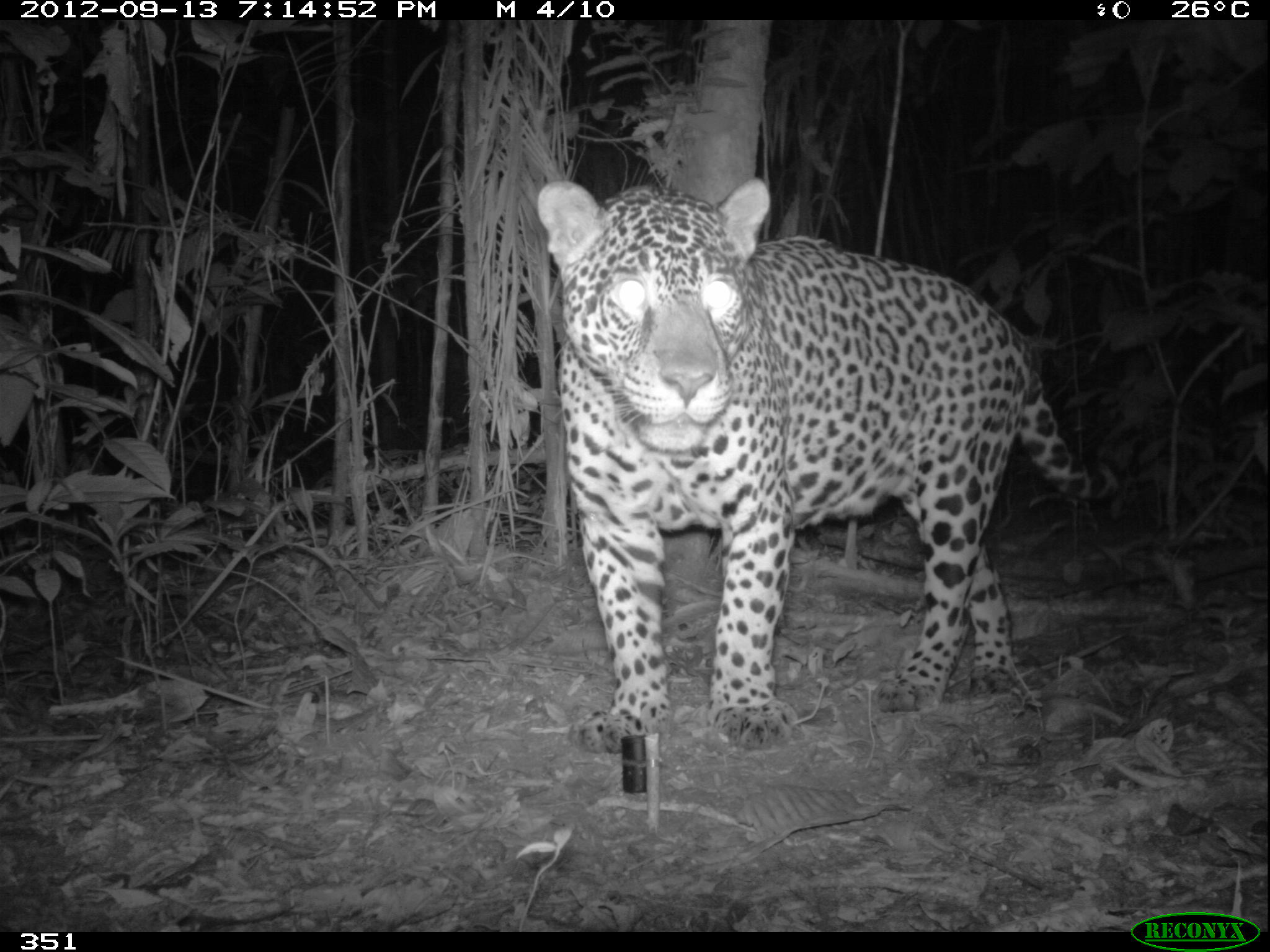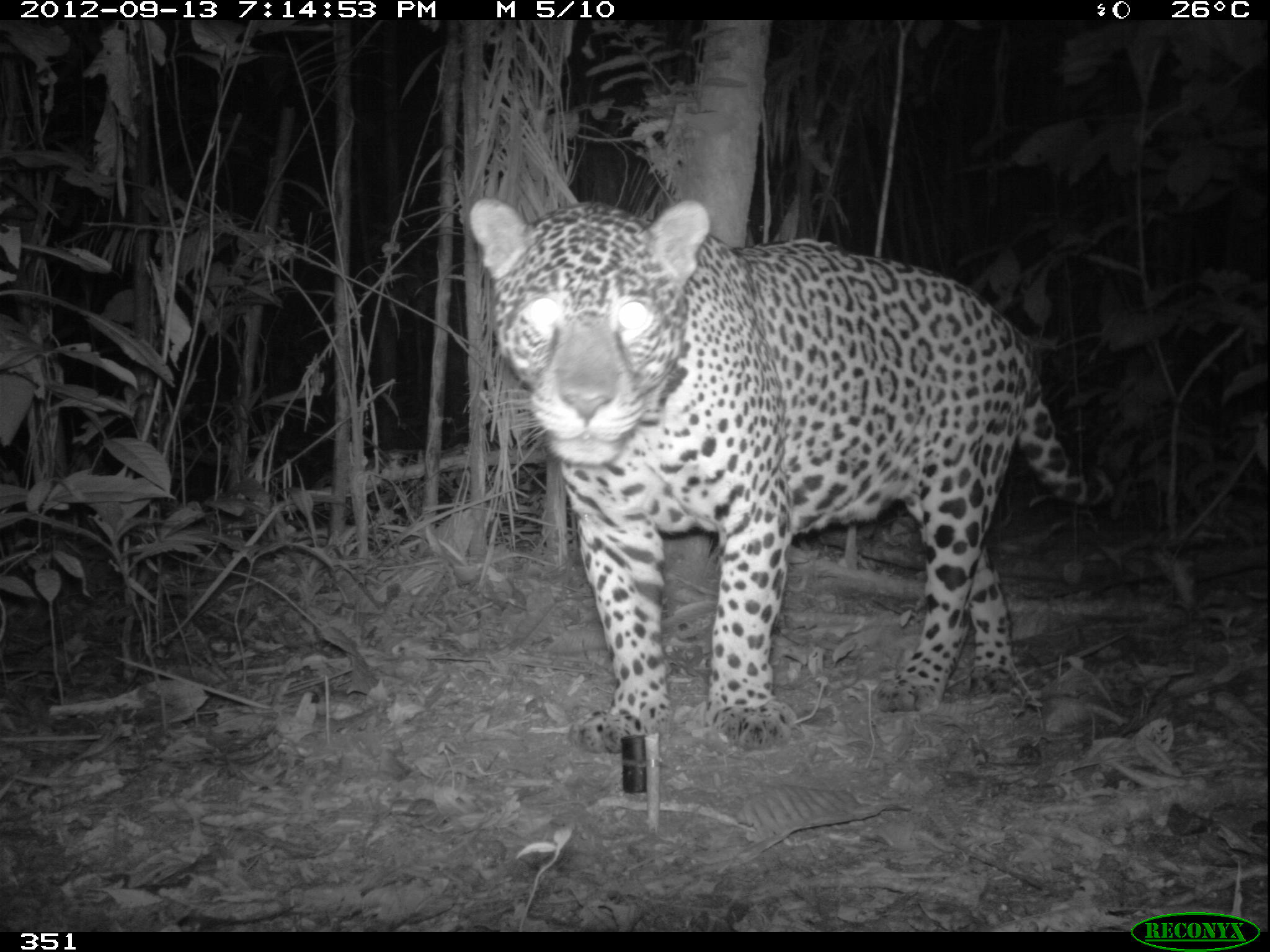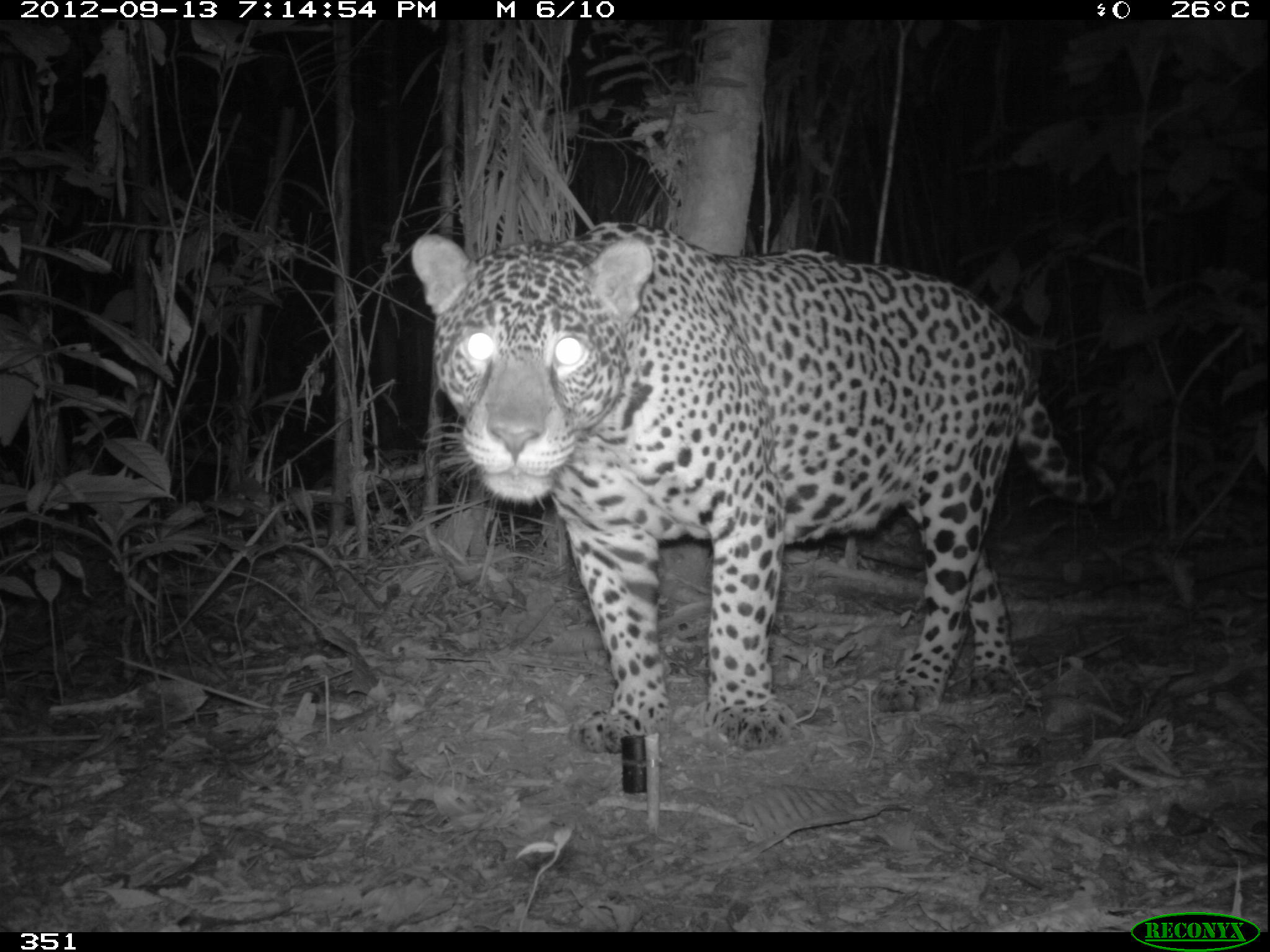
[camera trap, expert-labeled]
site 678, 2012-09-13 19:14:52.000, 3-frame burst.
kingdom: Animalia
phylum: Chordata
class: Mammalia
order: Carnivora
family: Felidae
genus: Panthera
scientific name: Panthera onca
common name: jaguar